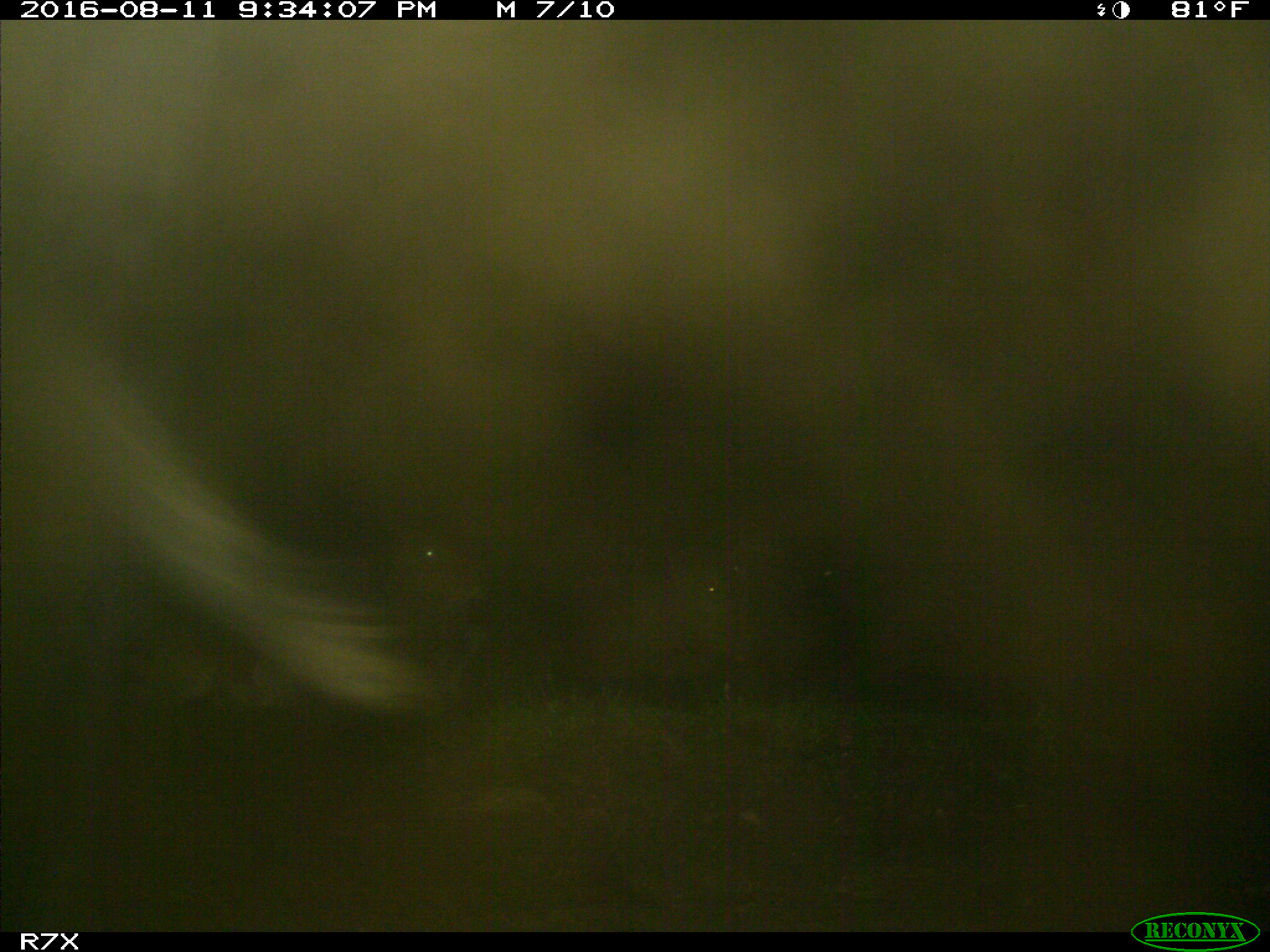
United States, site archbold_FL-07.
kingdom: Animalia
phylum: Chordata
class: Mammalia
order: Artiodactyla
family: Bovidae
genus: Bos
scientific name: Bos taurus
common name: domestic cow